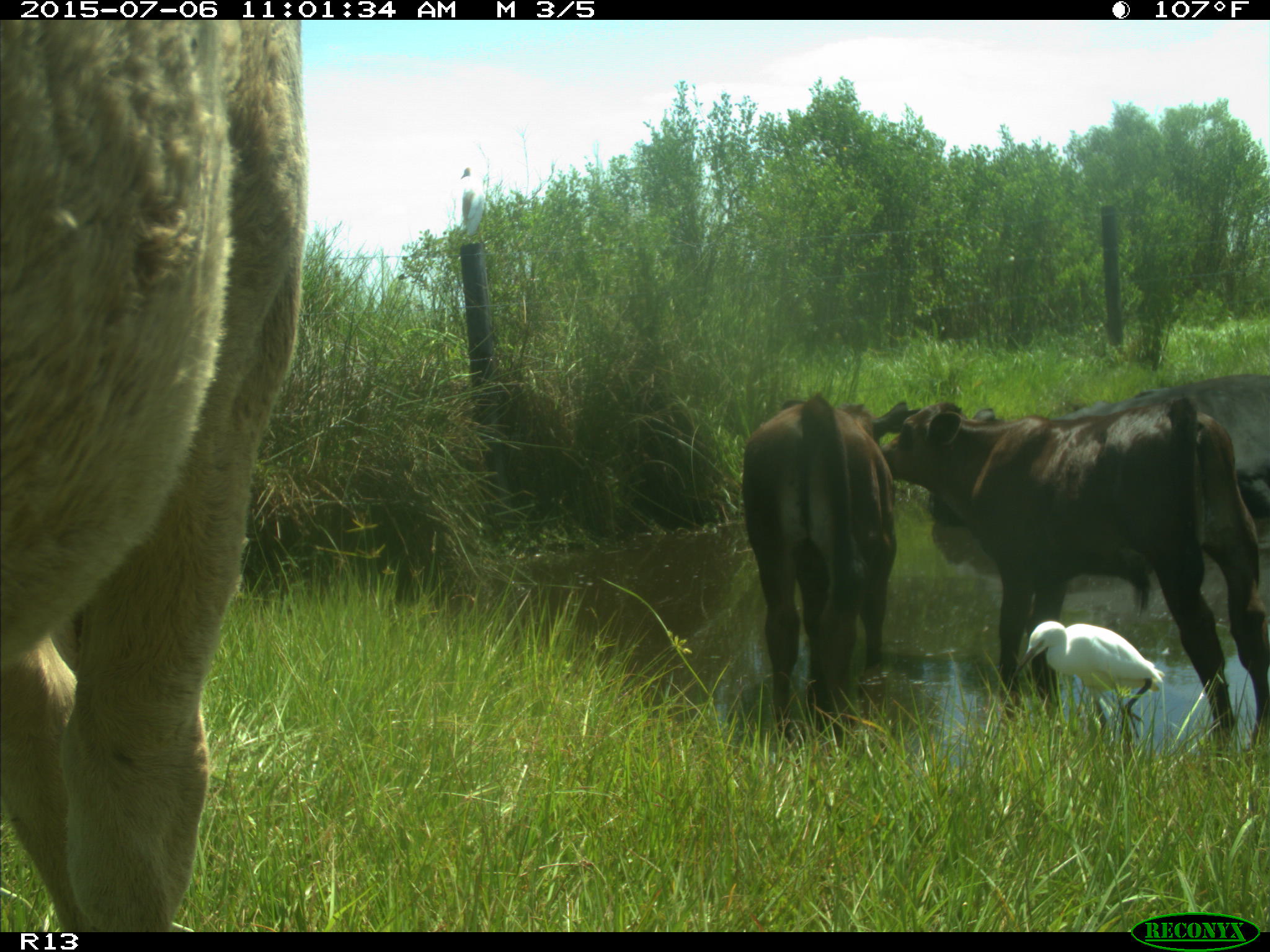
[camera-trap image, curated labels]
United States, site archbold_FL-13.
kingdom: Animalia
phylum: Chordata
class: Mammalia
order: Artiodactyla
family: Bovidae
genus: Bos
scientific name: Bos taurus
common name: domestic cow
Bos taurus (domestic cow).